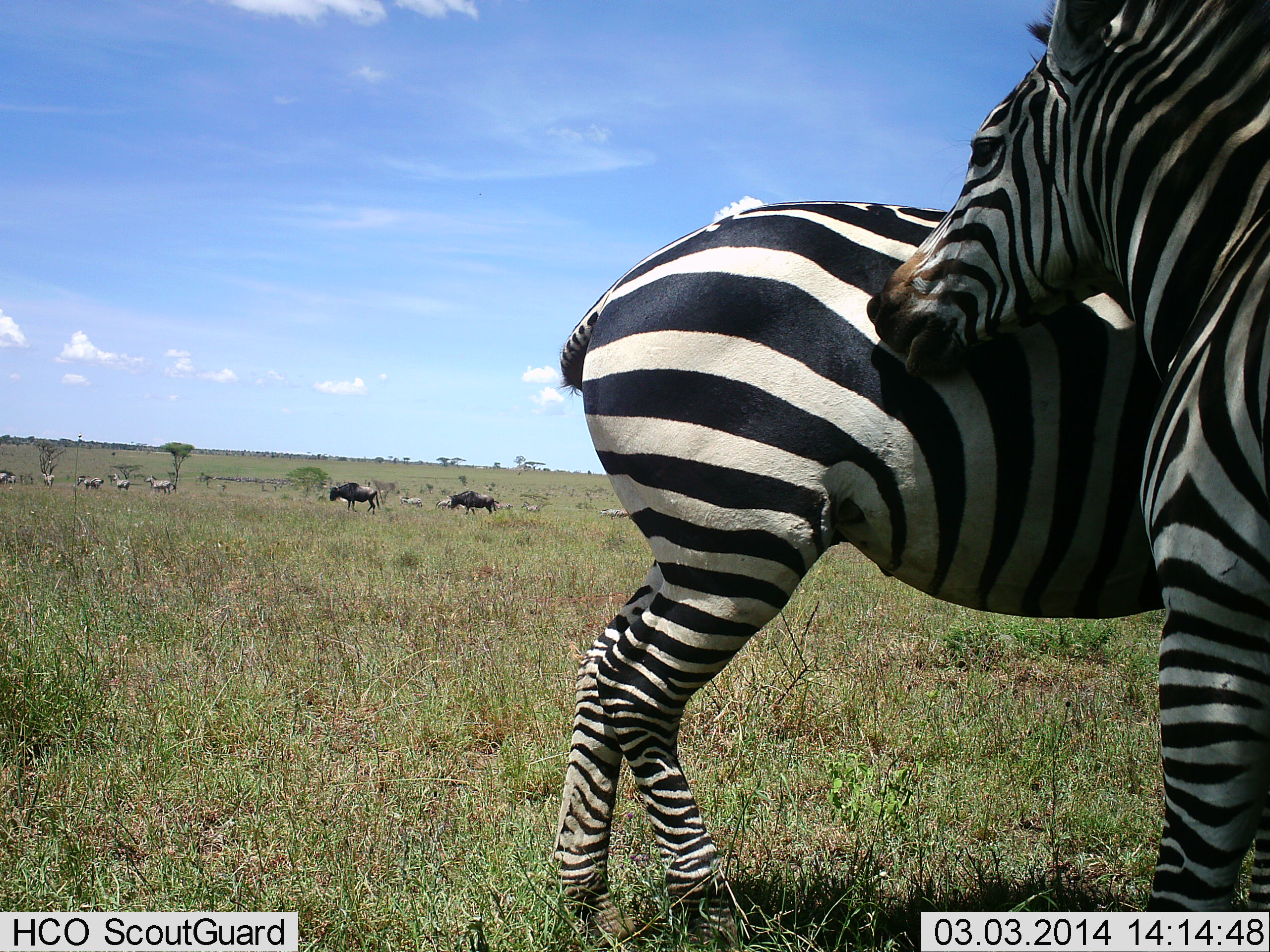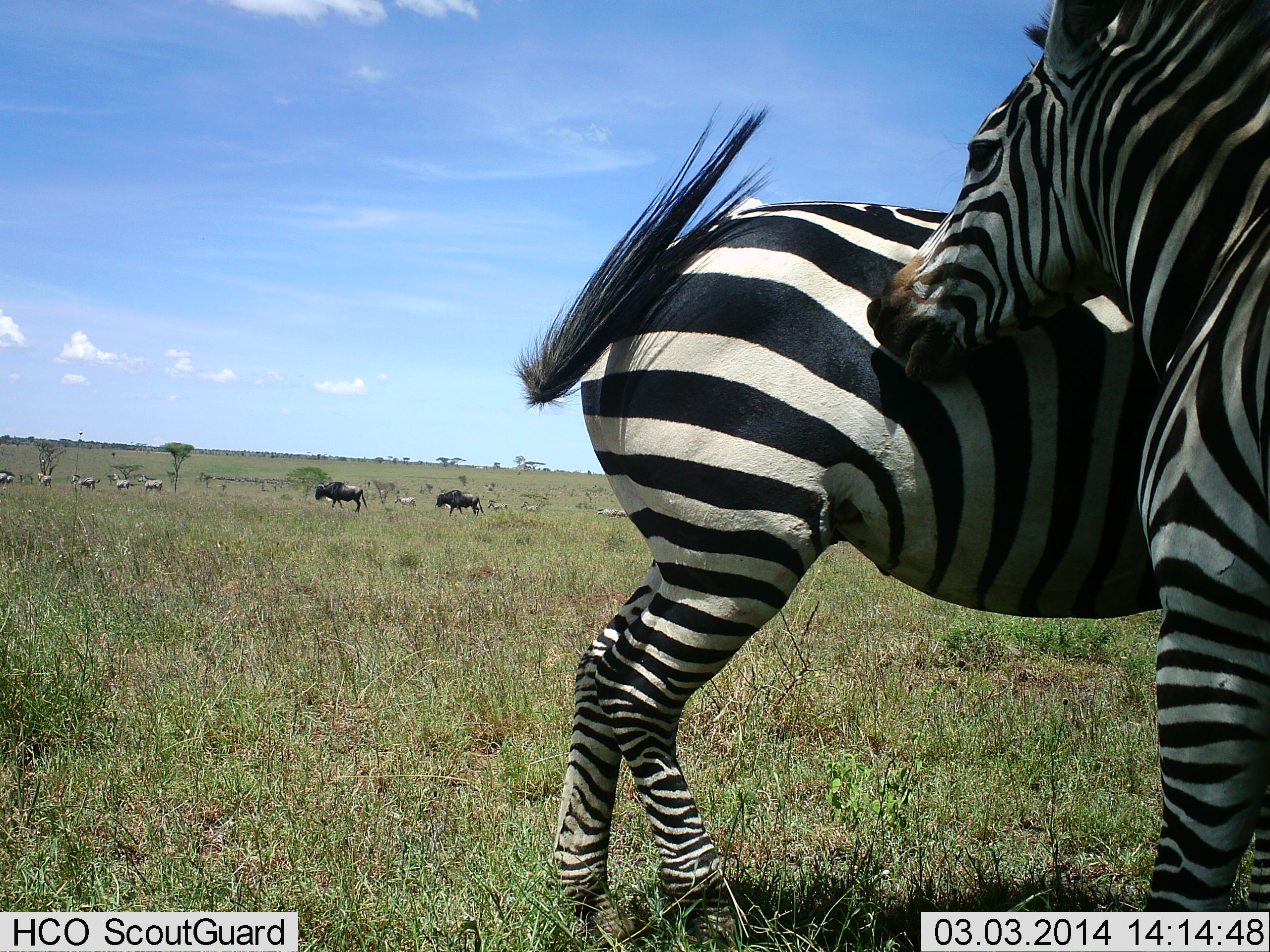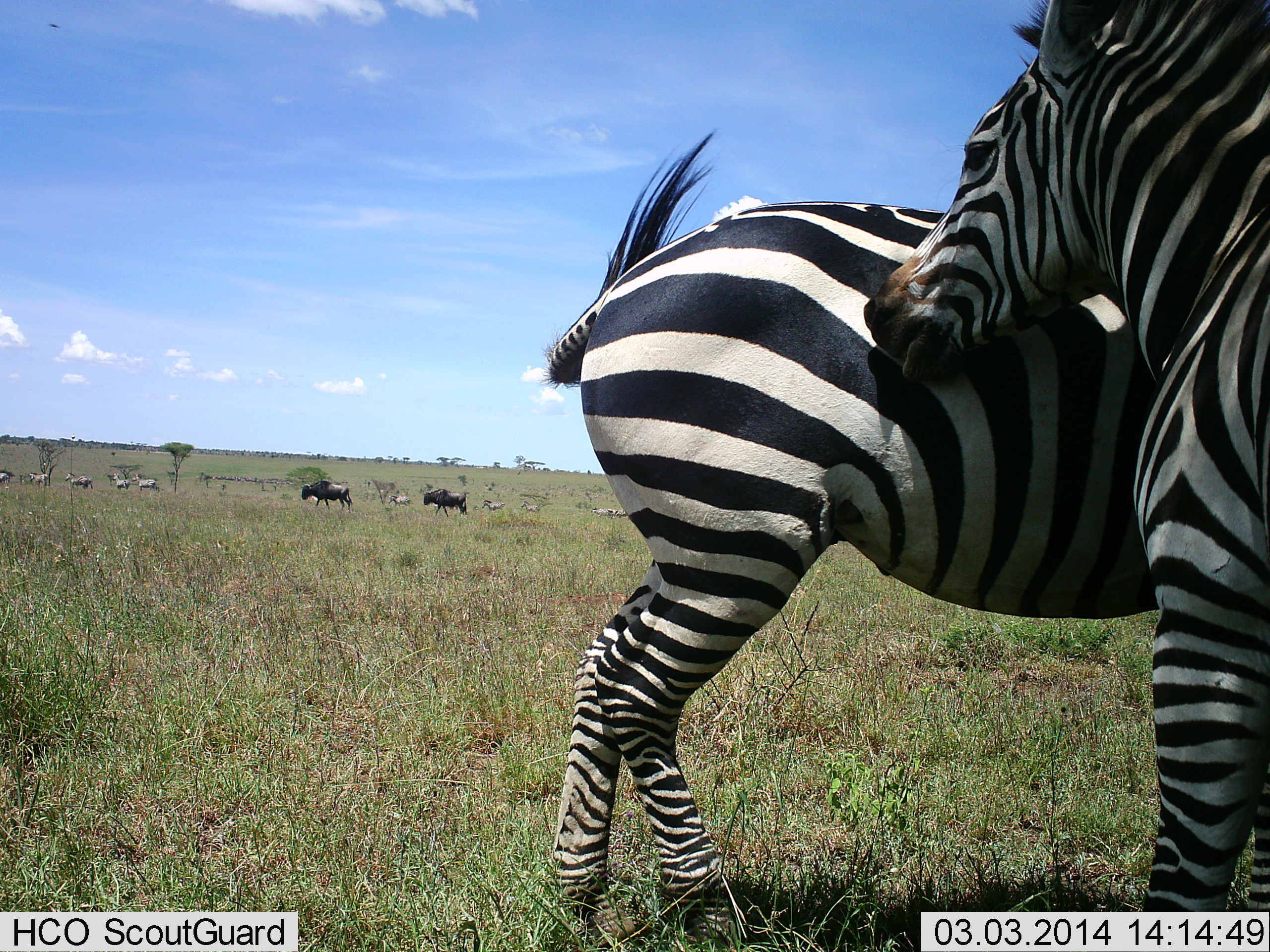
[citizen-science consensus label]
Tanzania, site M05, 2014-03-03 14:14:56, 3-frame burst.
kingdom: Animalia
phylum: Chordata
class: Mammalia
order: Artiodactyla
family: Bovidae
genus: Connochaetes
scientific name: Connochaetes taurinus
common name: blue wildebeest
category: wildebeest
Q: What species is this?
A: Wildebeest (blue wildebeest) (Connochaetes taurinus).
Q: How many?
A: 2.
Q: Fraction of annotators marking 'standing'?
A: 10%.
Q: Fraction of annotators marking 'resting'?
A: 0%.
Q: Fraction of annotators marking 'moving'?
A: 90%.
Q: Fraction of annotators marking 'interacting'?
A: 0%.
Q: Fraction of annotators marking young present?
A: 0%.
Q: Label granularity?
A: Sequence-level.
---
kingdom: Animalia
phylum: Chordata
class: Mammalia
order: Perissodactyla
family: Equidae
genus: Equus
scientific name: Equus quagga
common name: plains zebra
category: zebra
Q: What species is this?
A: Zebra (plains zebra) (Equus quagga).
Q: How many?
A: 11-50.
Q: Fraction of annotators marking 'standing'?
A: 50%.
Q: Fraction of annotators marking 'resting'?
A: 0%.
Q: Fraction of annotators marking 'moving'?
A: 33%.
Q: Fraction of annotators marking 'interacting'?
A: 83%.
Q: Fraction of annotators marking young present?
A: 0%.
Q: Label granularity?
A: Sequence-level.